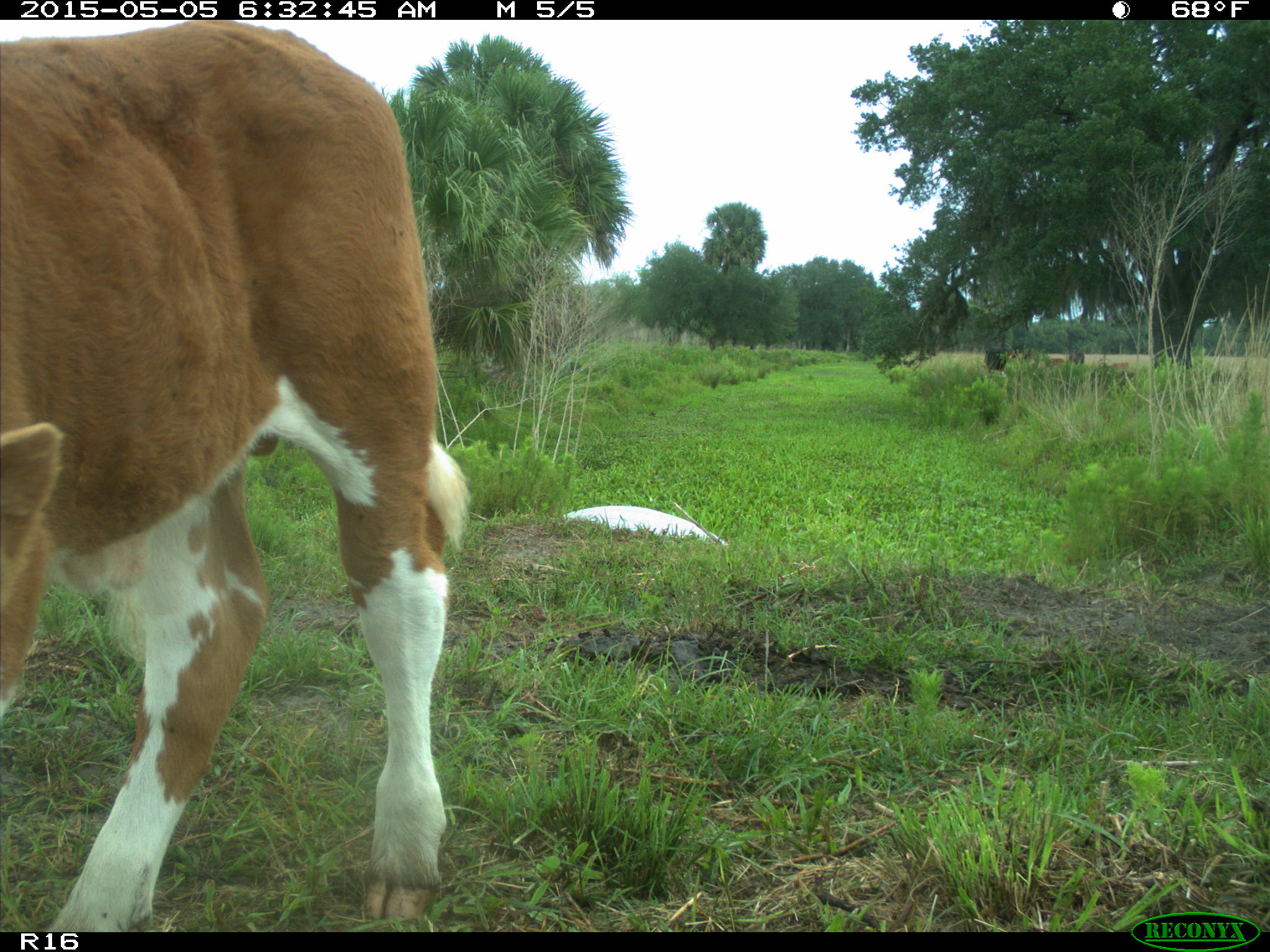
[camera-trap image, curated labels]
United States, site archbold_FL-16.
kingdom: Animalia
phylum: Chordata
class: Mammalia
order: Artiodactyla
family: Bovidae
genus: Bos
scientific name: Bos taurus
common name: domestic cow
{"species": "Bos taurus (domestic cow)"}